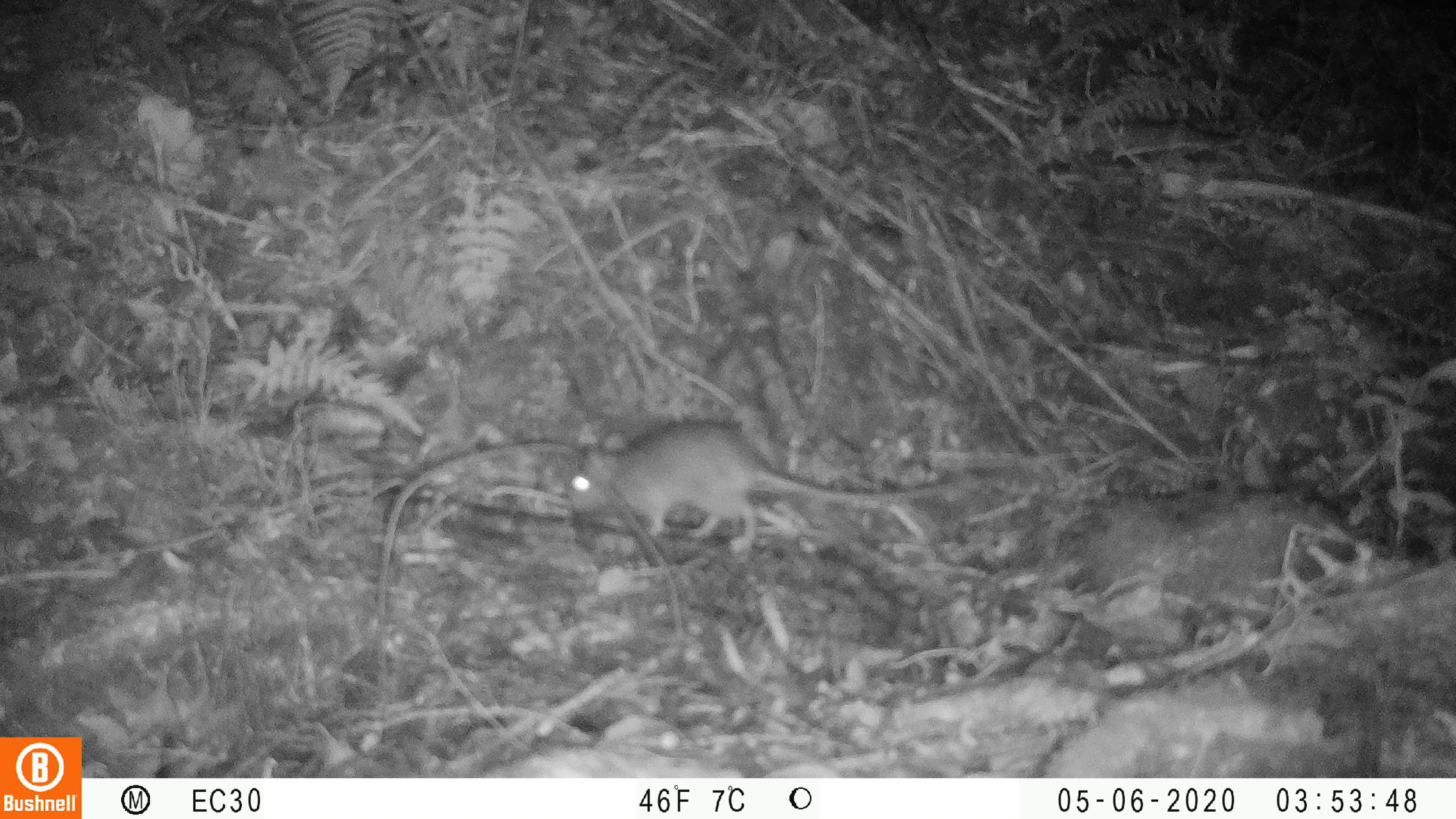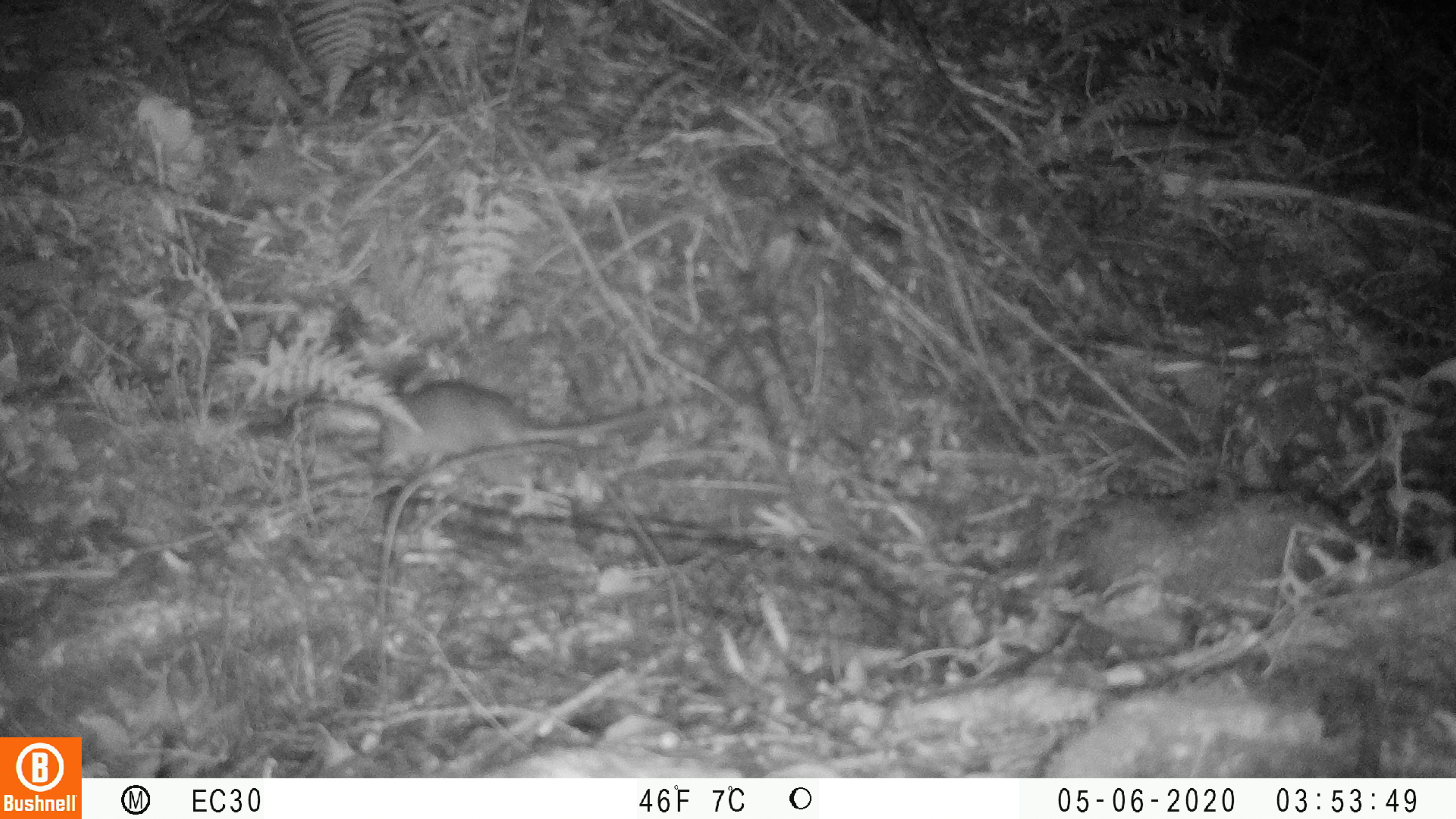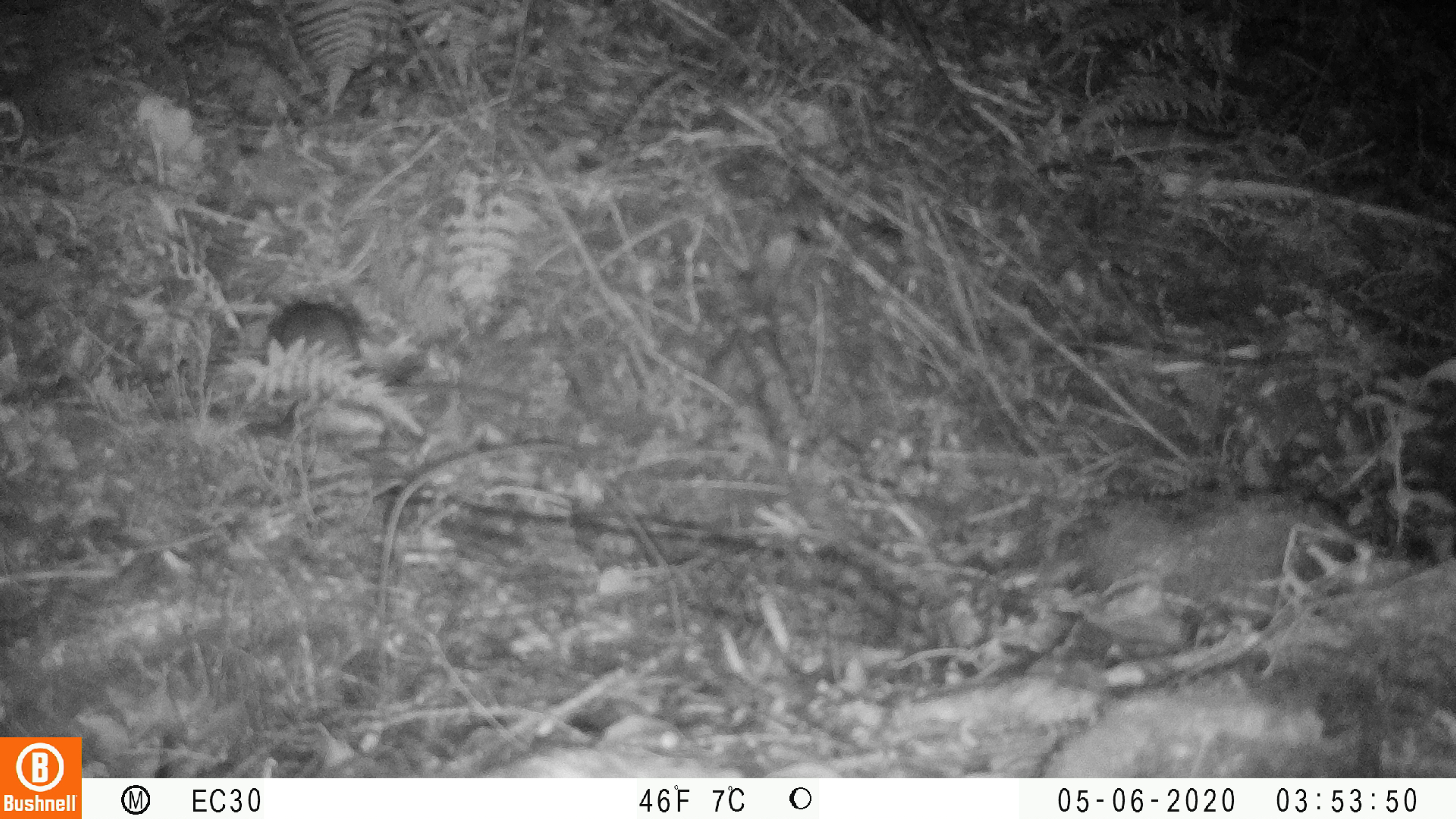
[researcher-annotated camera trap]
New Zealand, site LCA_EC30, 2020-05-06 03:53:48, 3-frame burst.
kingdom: Animalia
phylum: Chordata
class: Mammalia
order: Rodentia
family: Muridae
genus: Rattus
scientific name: Rattus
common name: rat